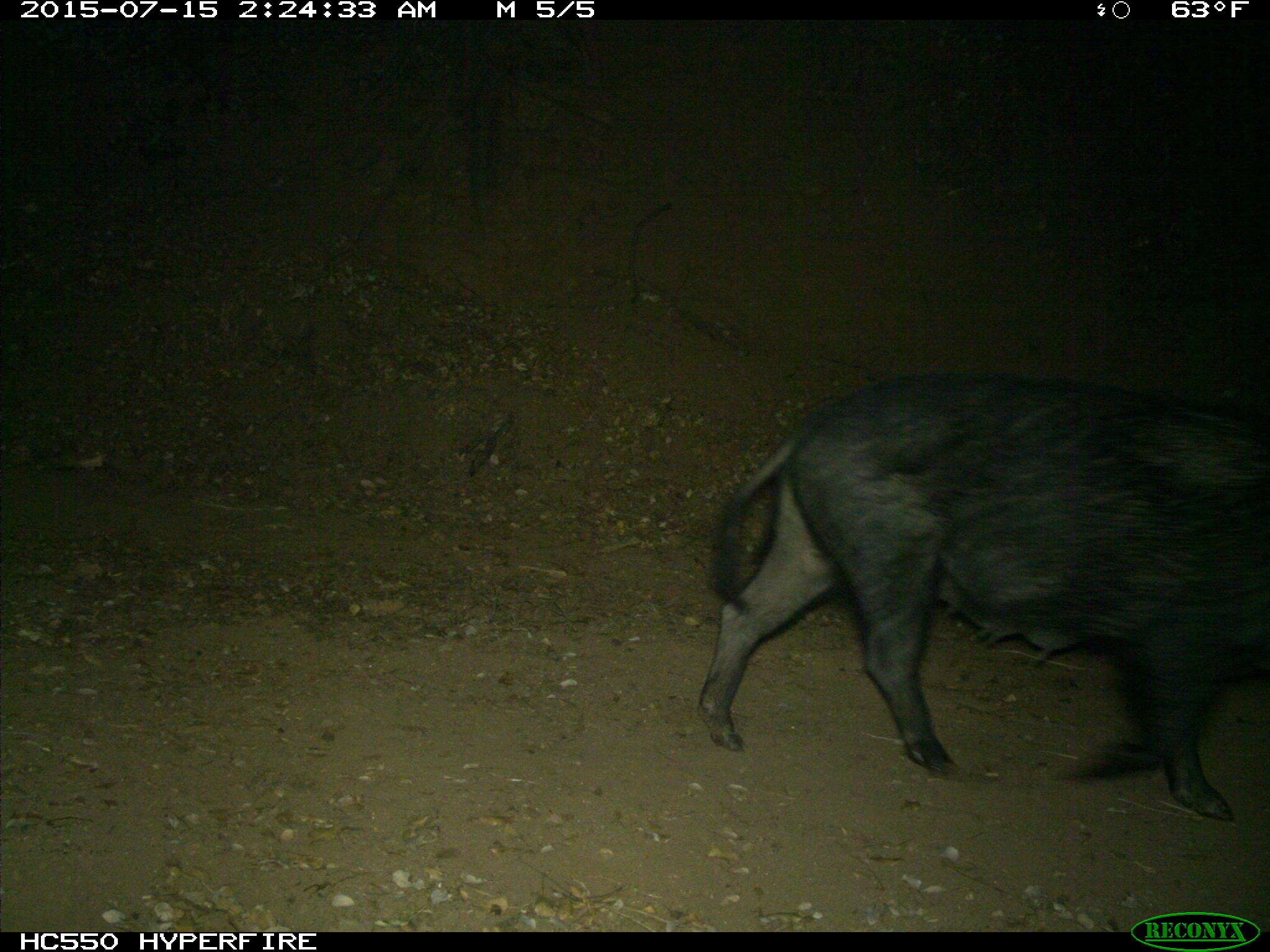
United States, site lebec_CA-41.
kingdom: Animalia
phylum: Chordata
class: Mammalia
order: Artiodactyla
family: Suidae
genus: Sus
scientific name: Sus scrofa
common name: wild boar